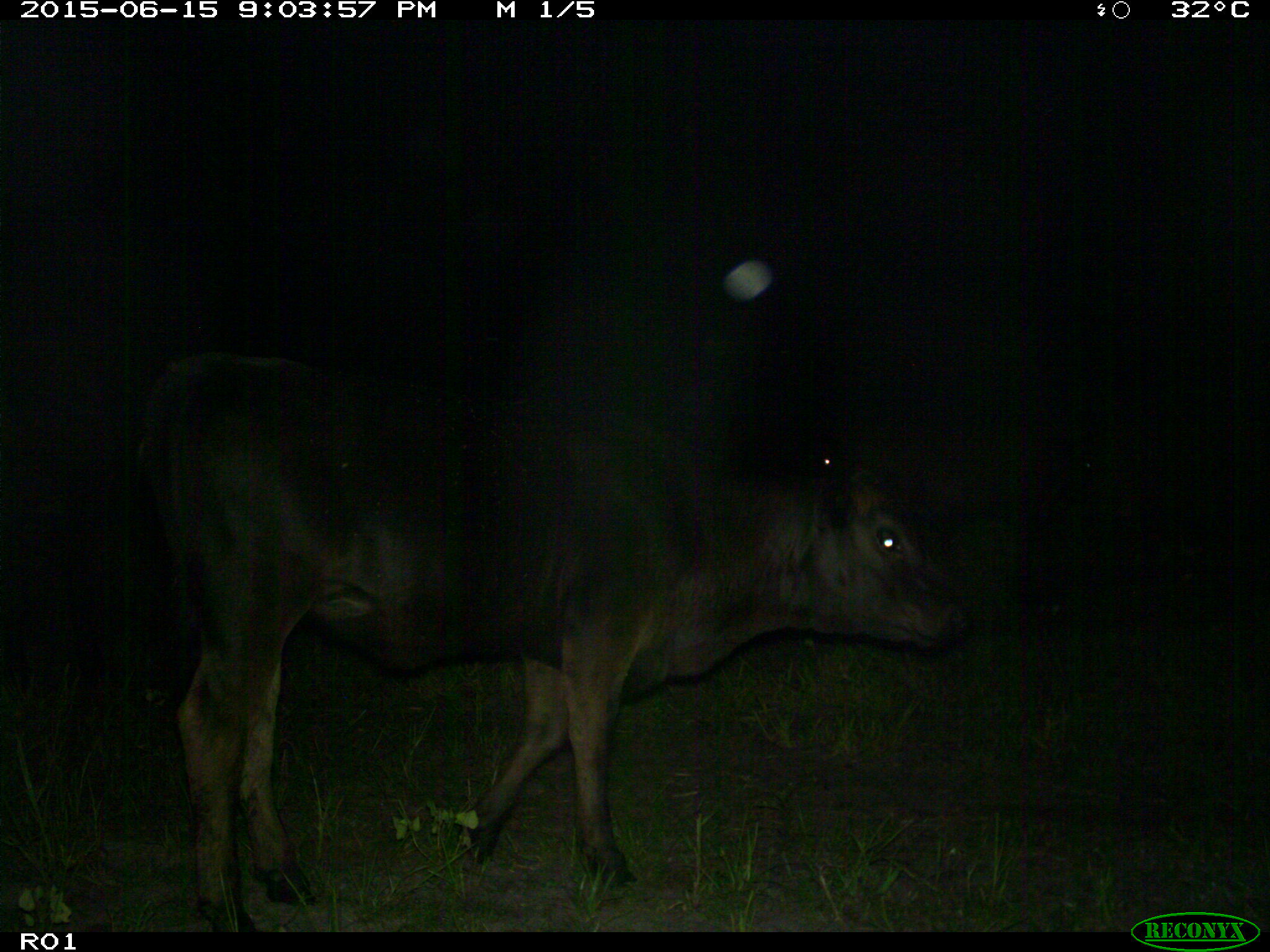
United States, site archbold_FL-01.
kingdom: Animalia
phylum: Chordata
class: Mammalia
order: Artiodactyla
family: Bovidae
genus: Bos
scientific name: Bos taurus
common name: domestic cow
Bos taurus (domestic cow).